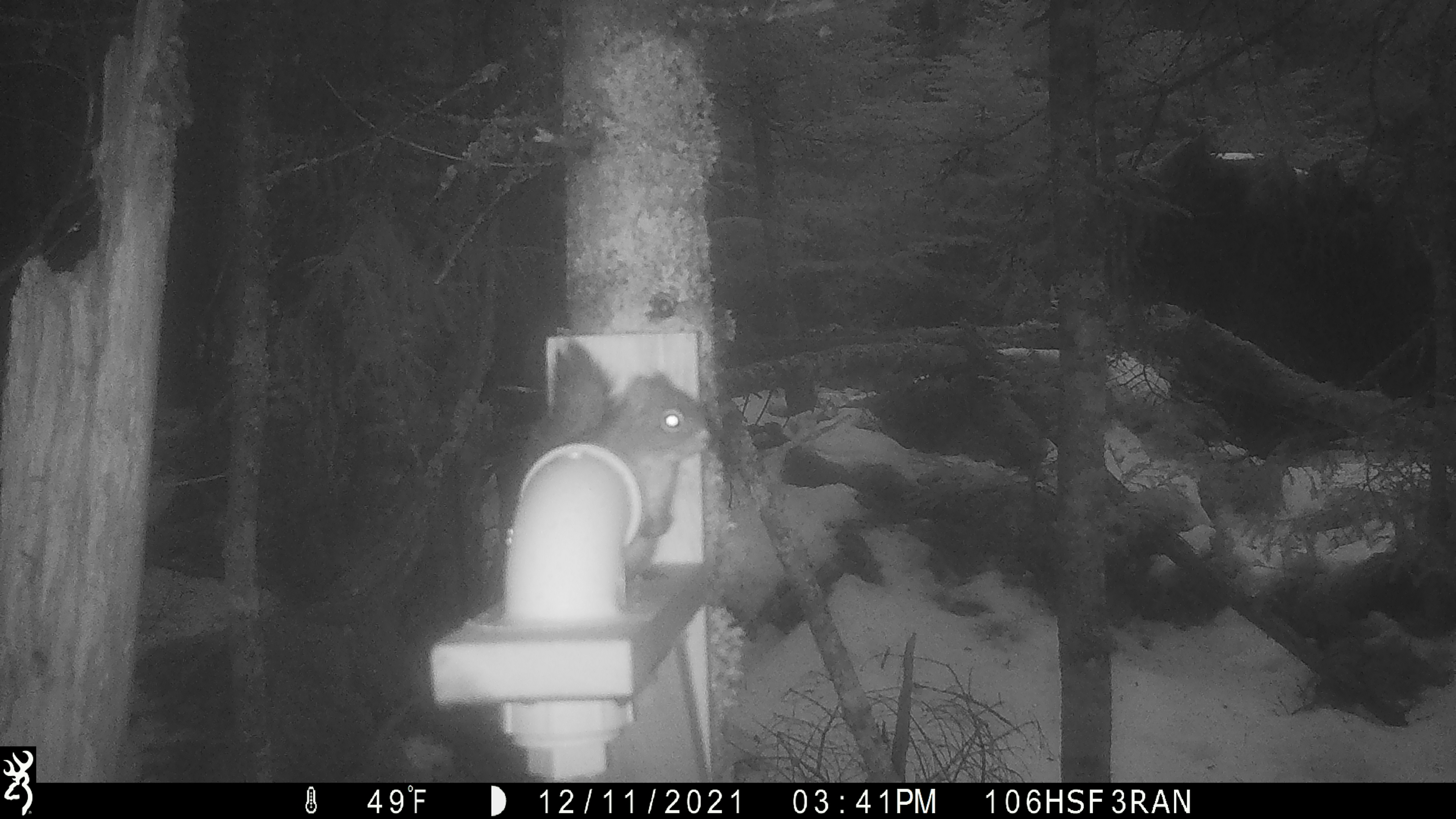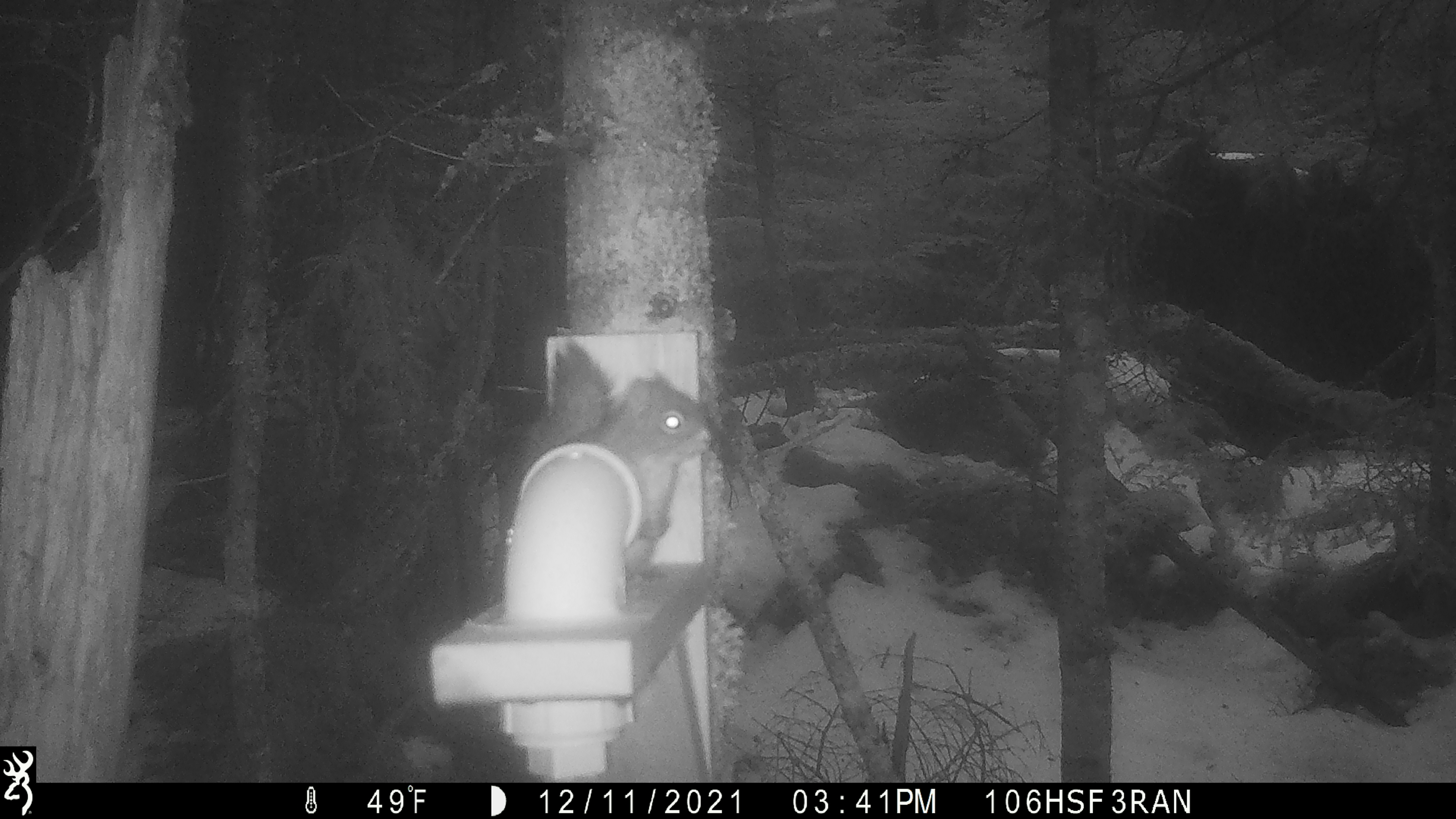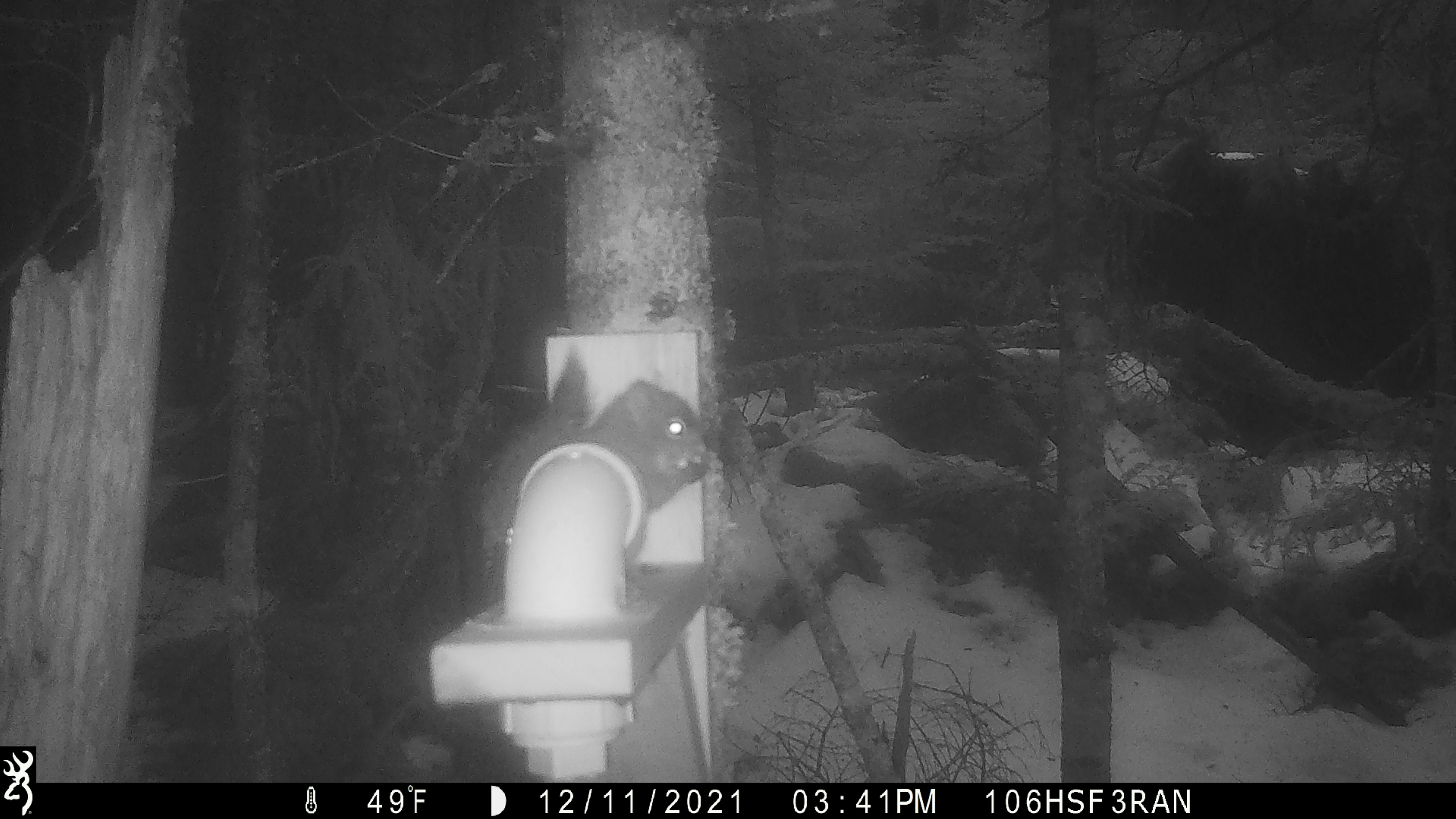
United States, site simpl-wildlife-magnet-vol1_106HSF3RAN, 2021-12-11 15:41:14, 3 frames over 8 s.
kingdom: Animalia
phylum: Chordata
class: Mammalia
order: Rodentia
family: Sciuridae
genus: Tamiasciurus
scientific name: Tamiasciurus hudsonicus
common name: red squirrel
Red squirrel (Tamiasciurus hudsonicus).